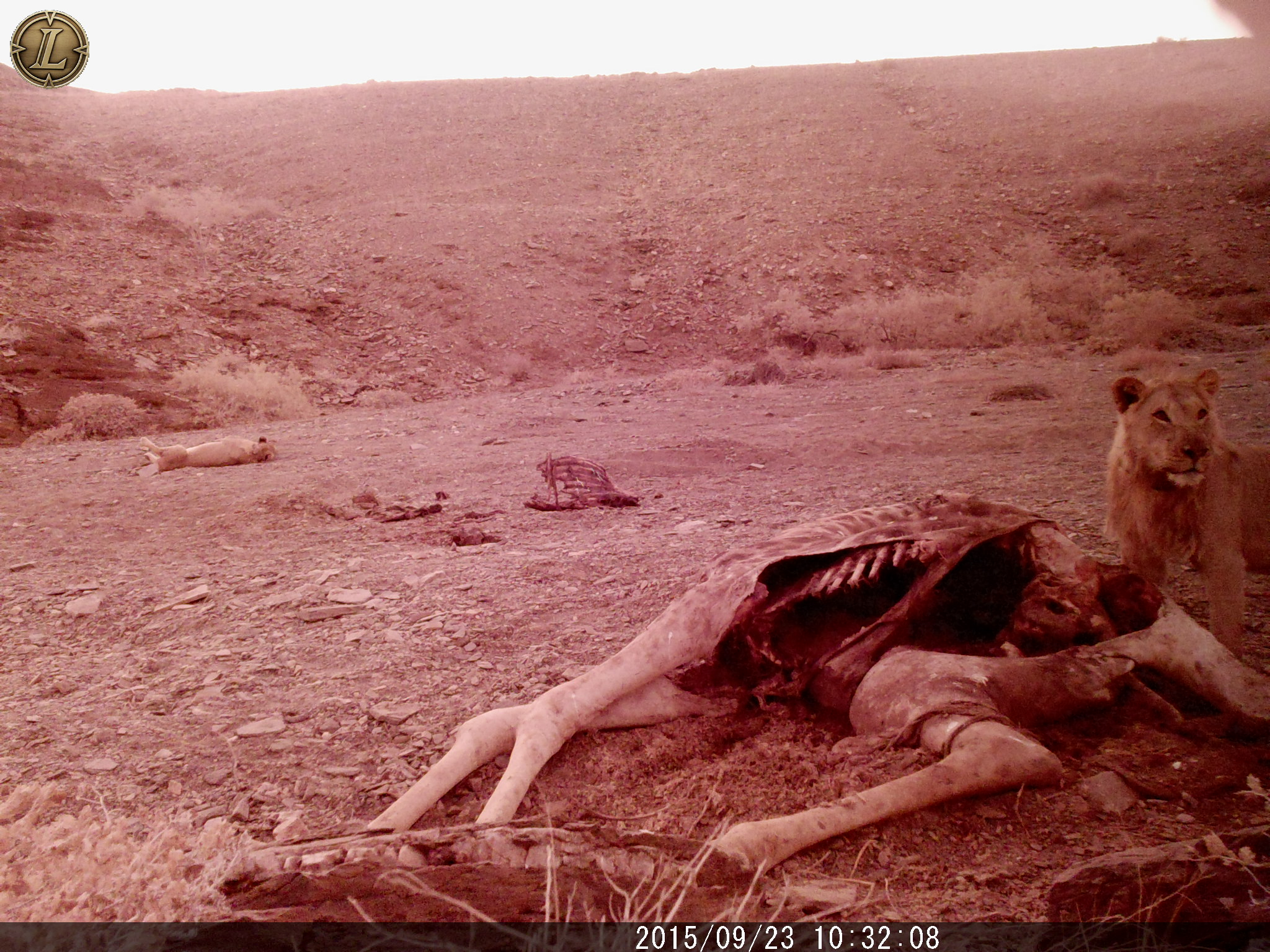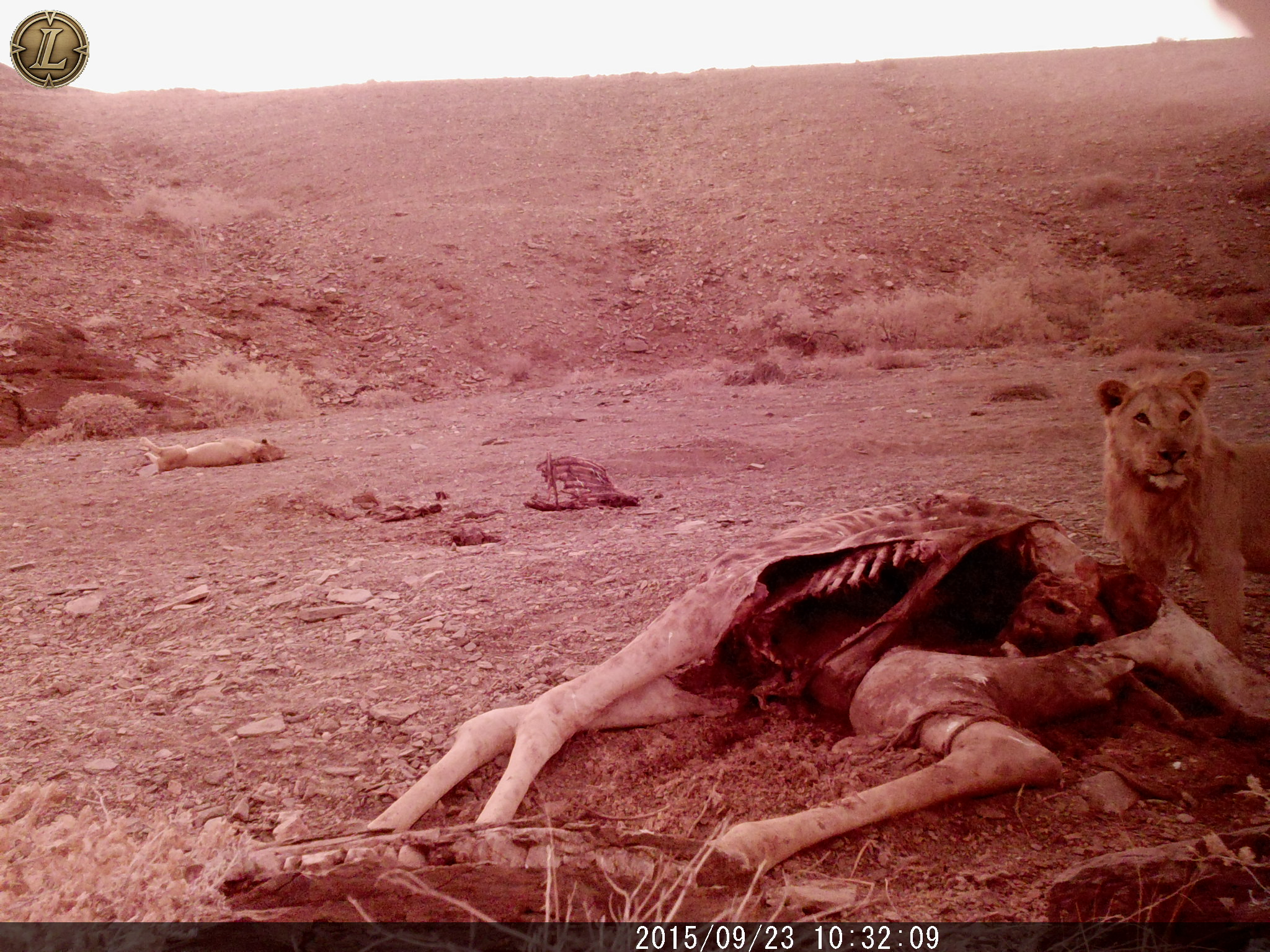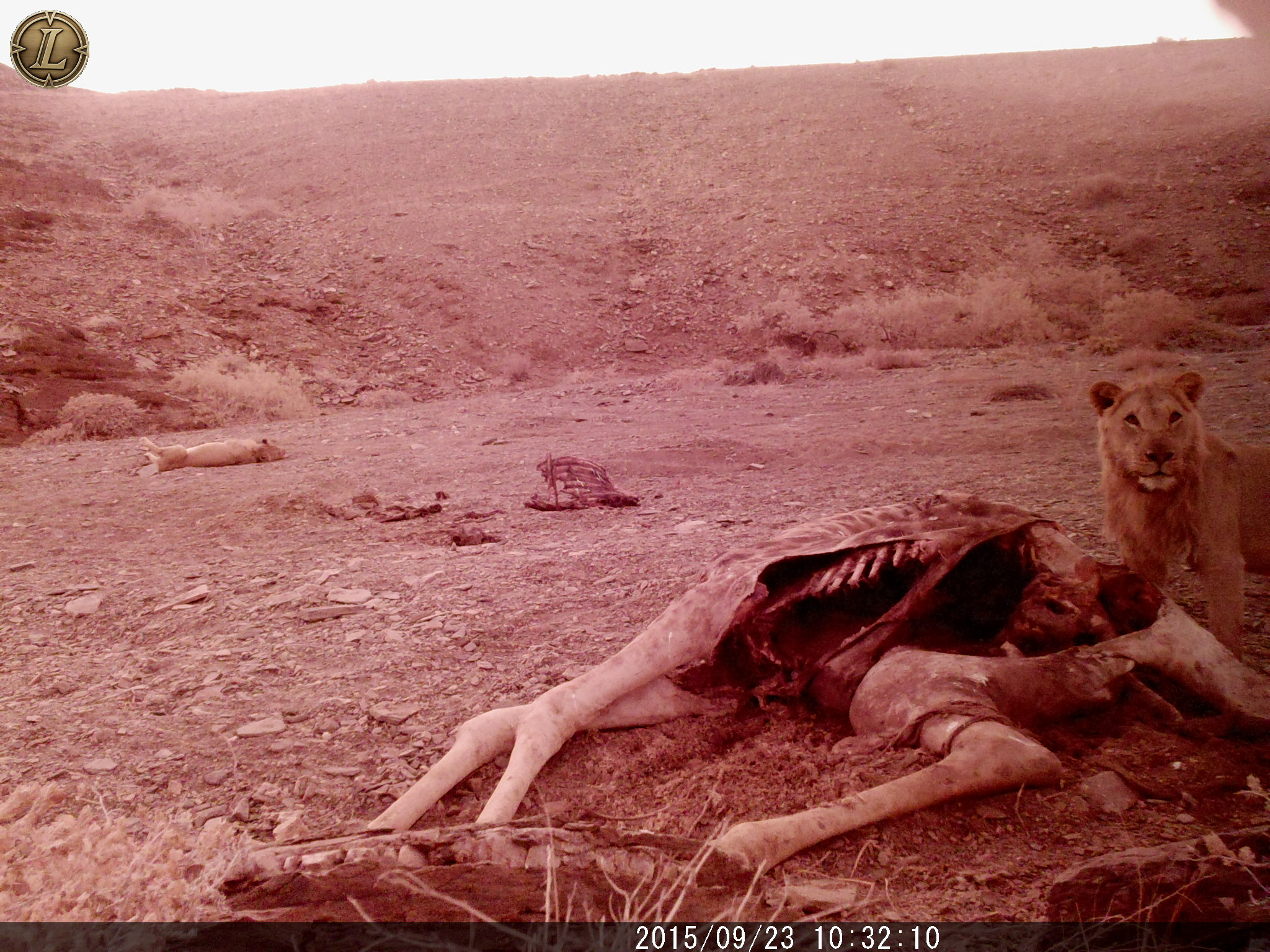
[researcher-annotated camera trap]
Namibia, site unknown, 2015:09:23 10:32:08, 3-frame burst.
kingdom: Animalia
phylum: Chordata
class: Mammalia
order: Carnivora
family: Felidae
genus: Panthera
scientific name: Panthera leo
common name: lion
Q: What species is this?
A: Panthera leo (lion).